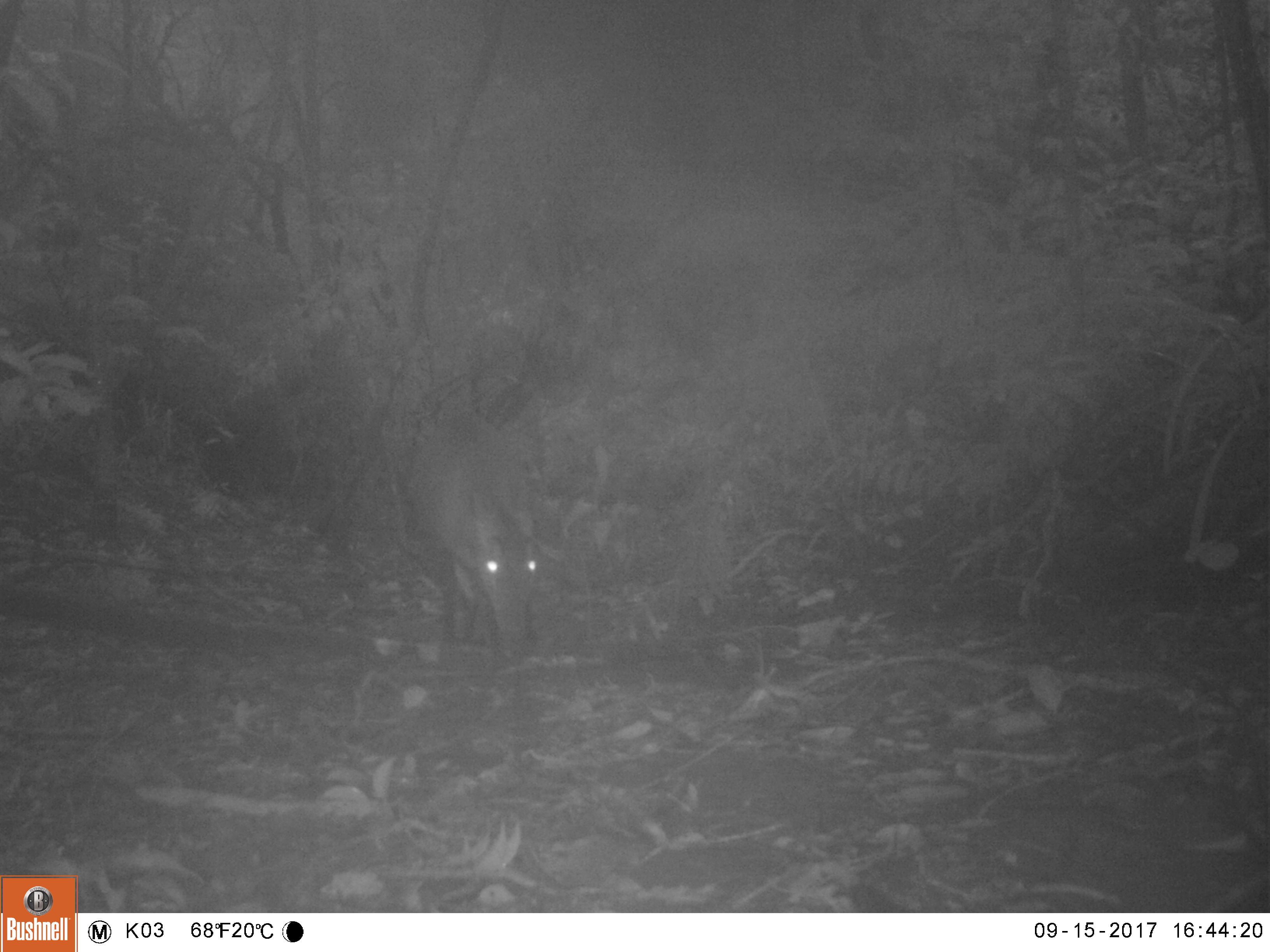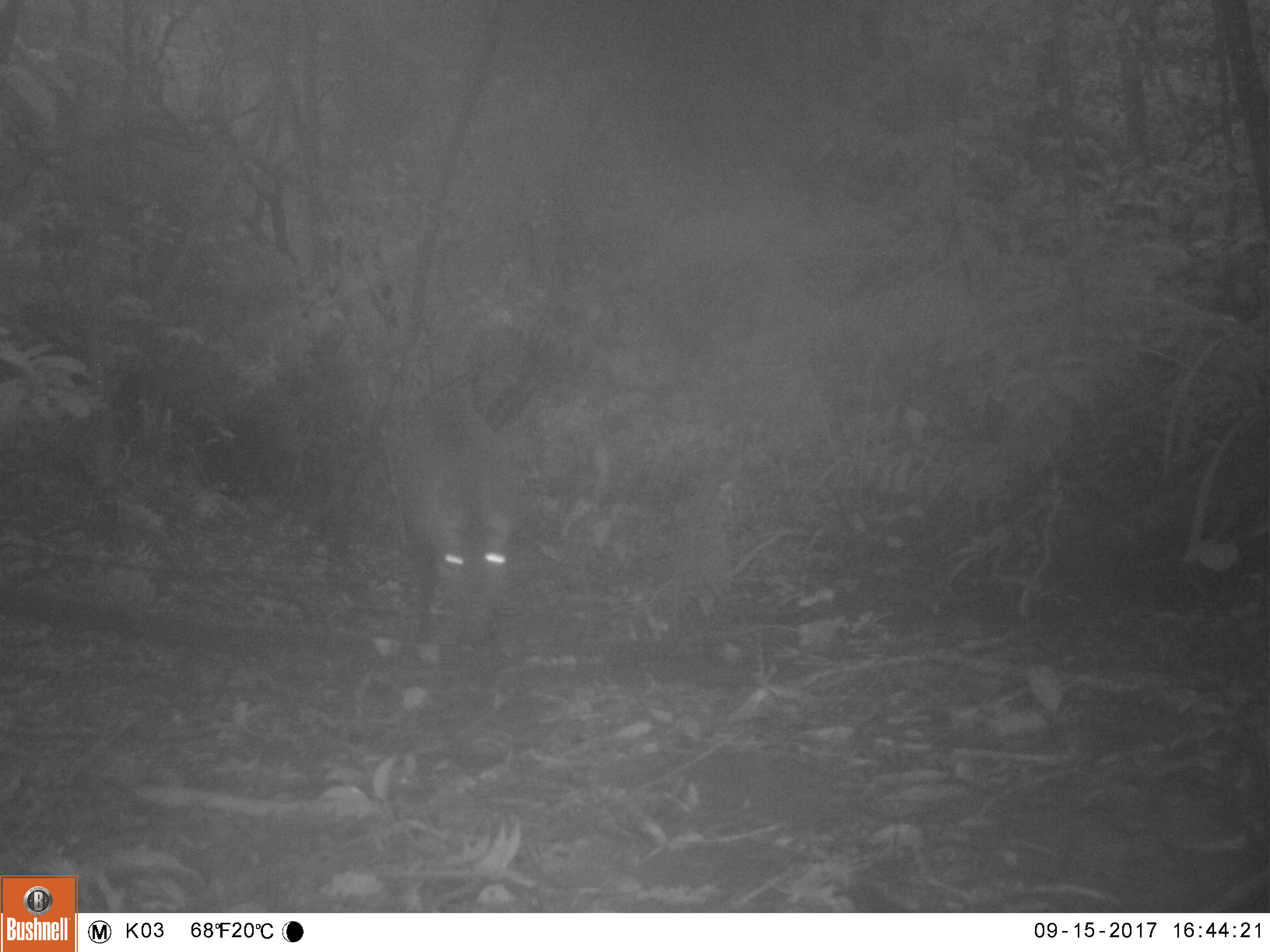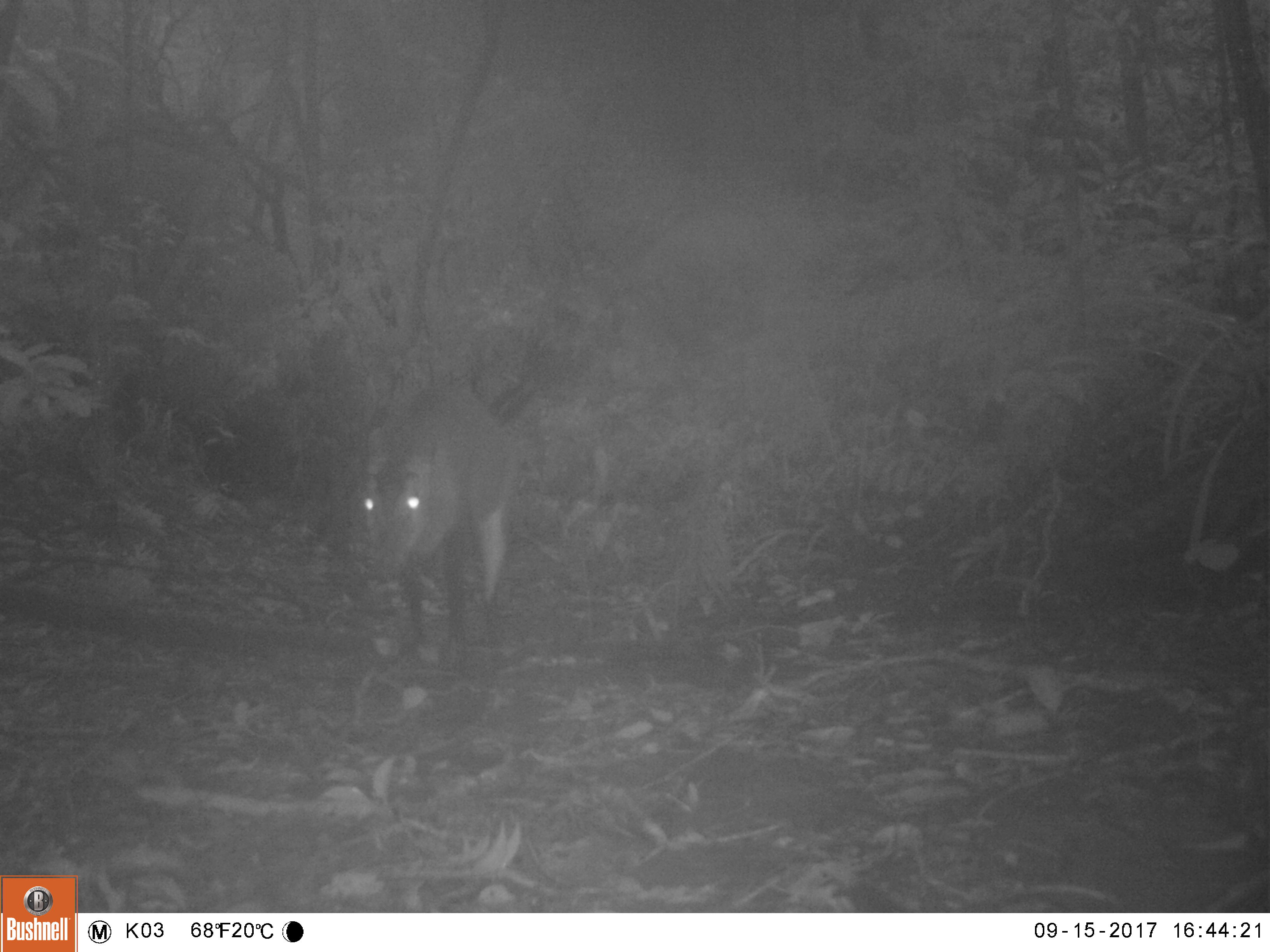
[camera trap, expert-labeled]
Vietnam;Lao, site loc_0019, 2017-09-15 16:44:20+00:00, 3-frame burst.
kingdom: Animalia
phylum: Chordata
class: Mammalia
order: Artiodactyla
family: Cervidae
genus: Muntiacus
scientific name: Muntiacus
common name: muntjacs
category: unidentified muntjac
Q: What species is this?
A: Unidentified muntjac (muntjacs) (Muntiacus).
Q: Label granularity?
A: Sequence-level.